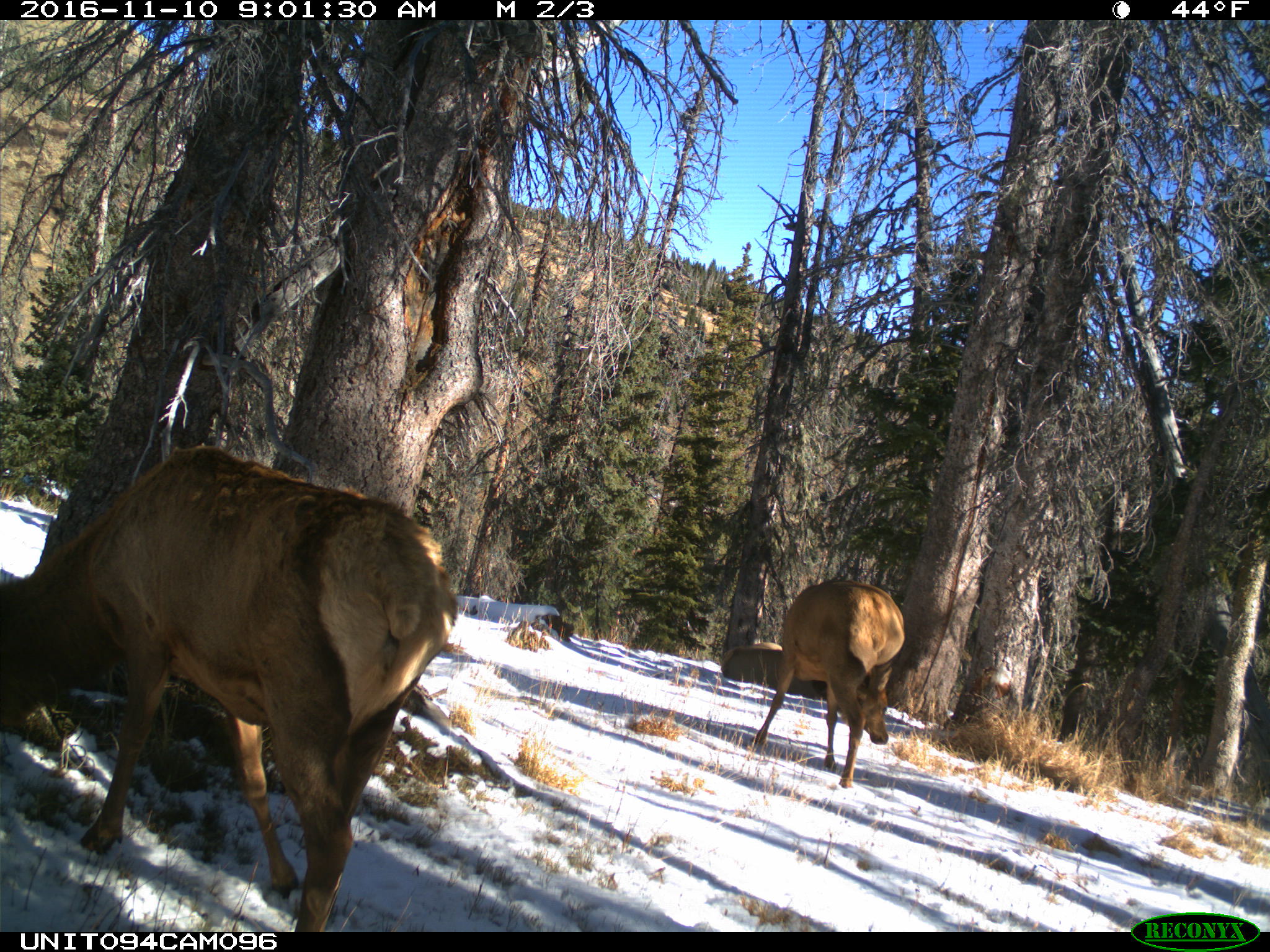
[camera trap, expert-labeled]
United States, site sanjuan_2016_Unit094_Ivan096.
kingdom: Animalia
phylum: Chordata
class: Mammalia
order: Artiodactyla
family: Cervidae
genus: Cervus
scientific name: Cervus elaphus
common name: red deer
Cervus elaphus (red deer).